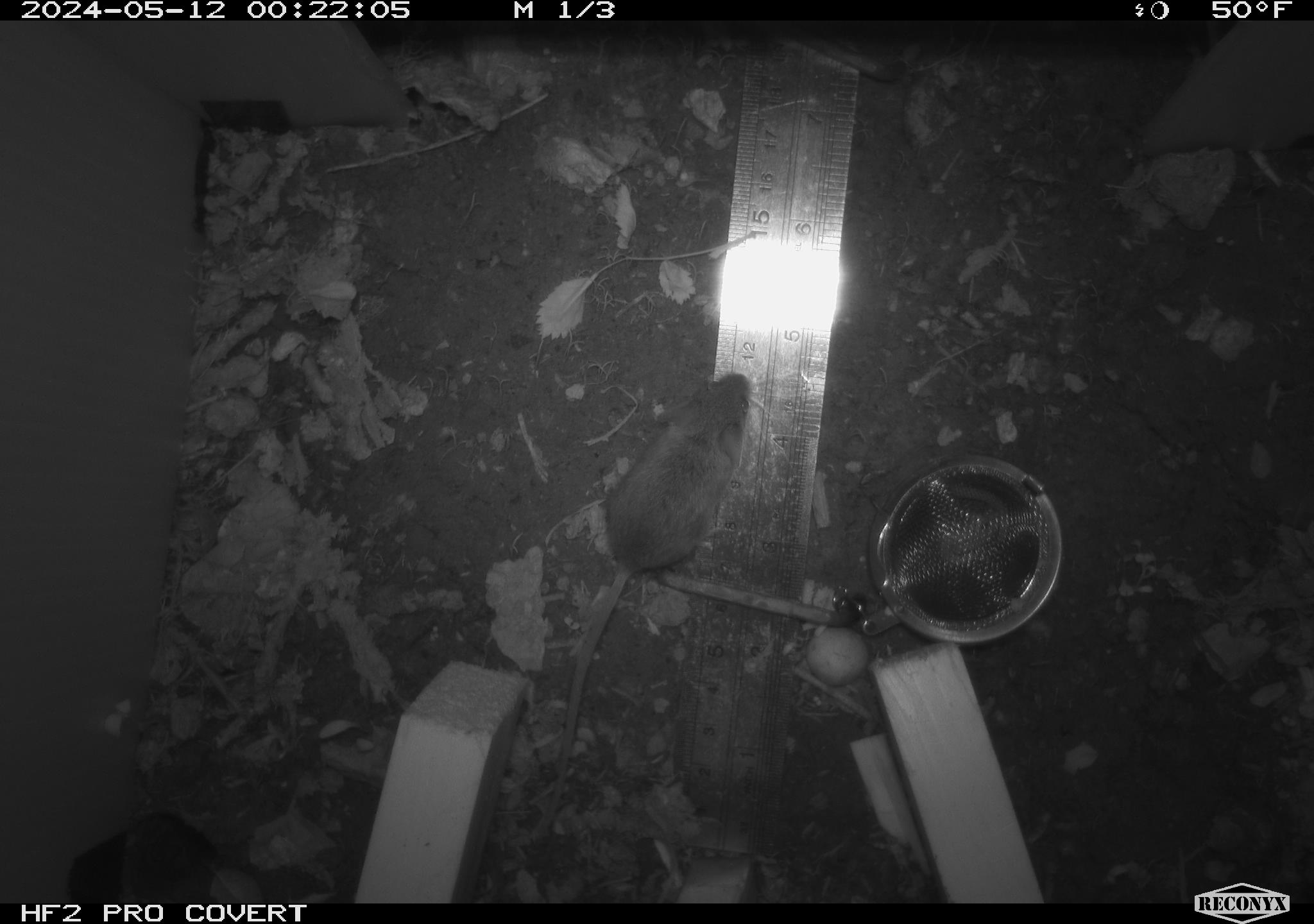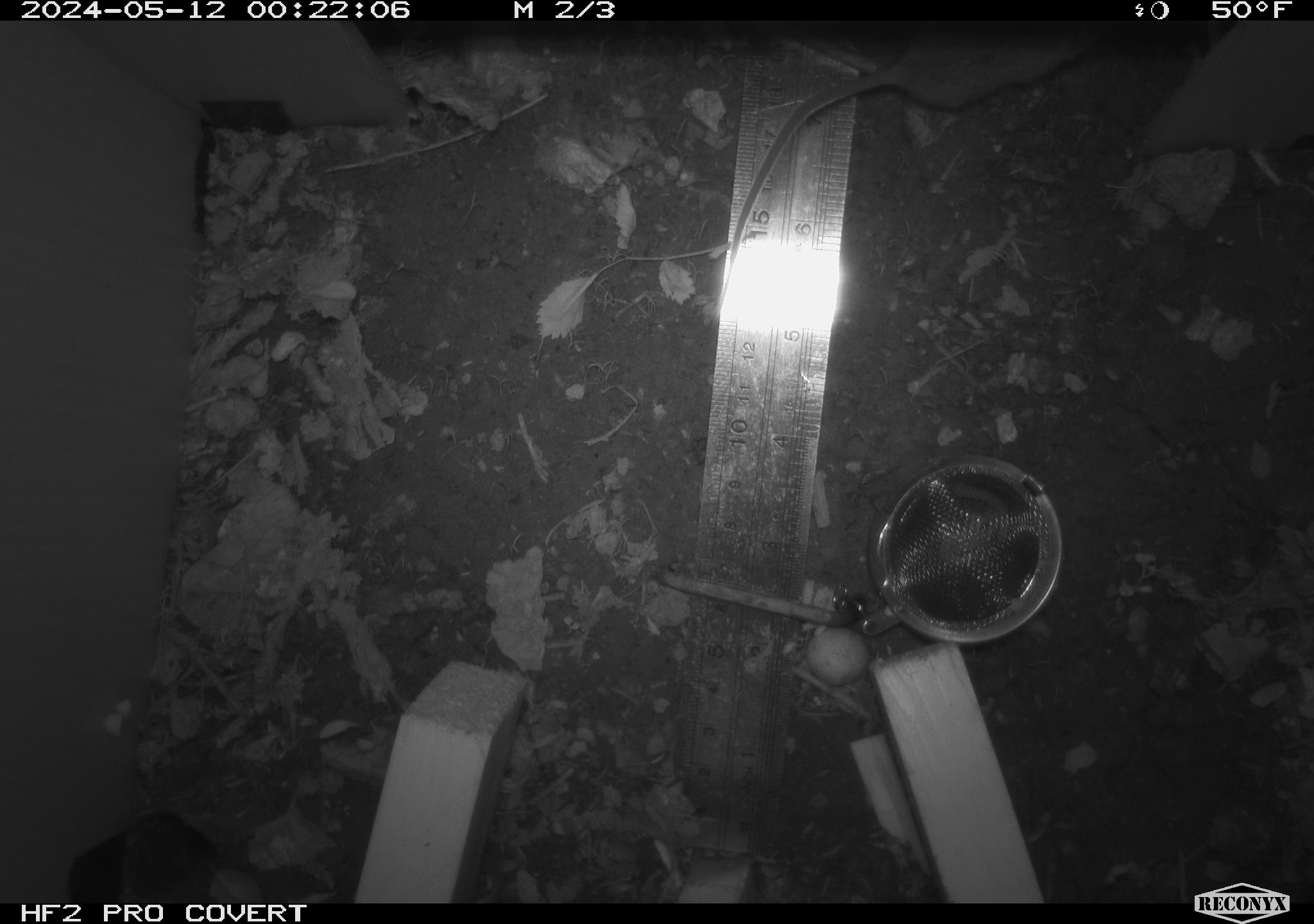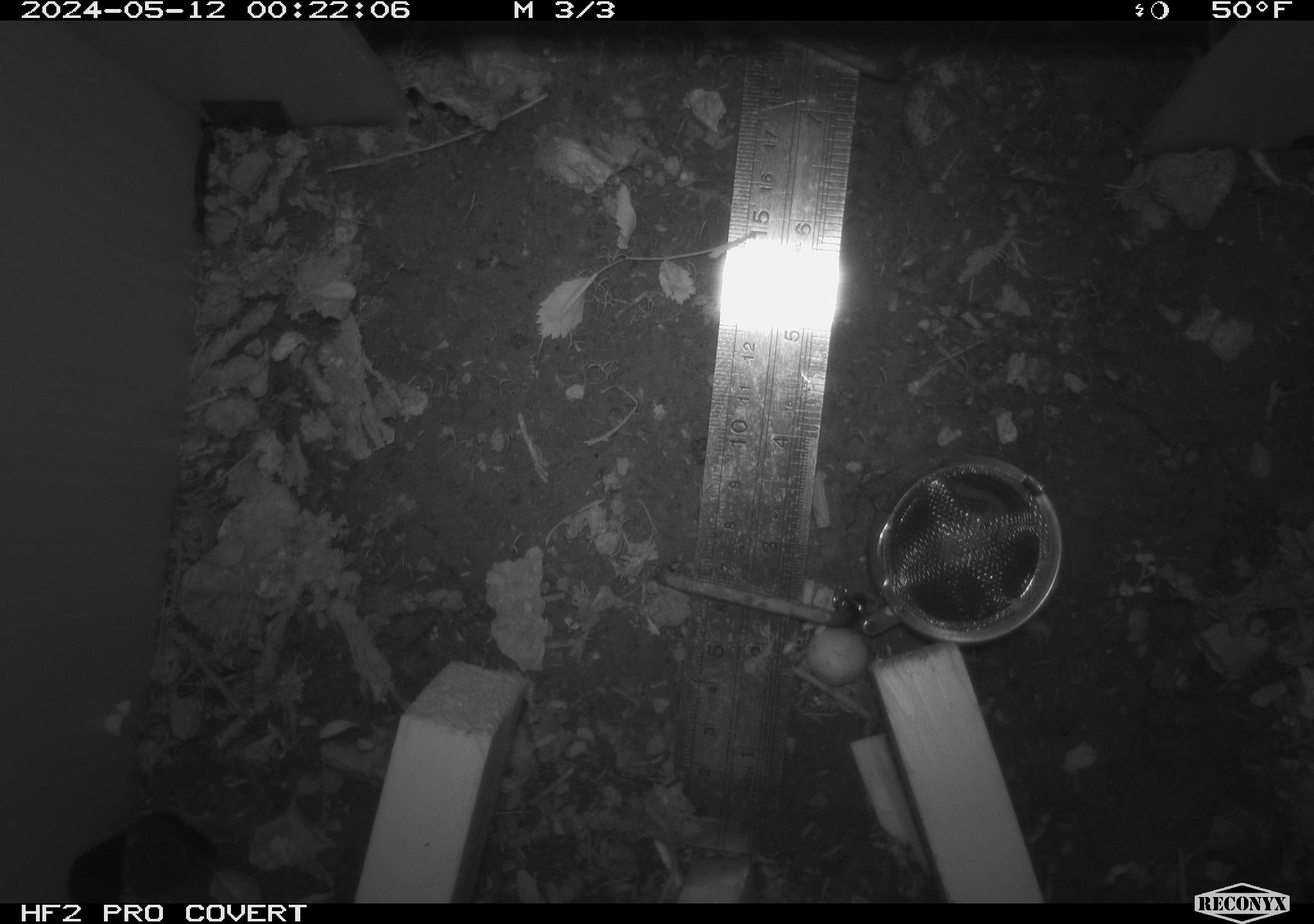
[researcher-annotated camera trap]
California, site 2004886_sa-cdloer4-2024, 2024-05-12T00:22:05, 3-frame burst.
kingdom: Animalia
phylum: Chordata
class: Mammalia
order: Rodentia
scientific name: Rodentia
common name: mouse species